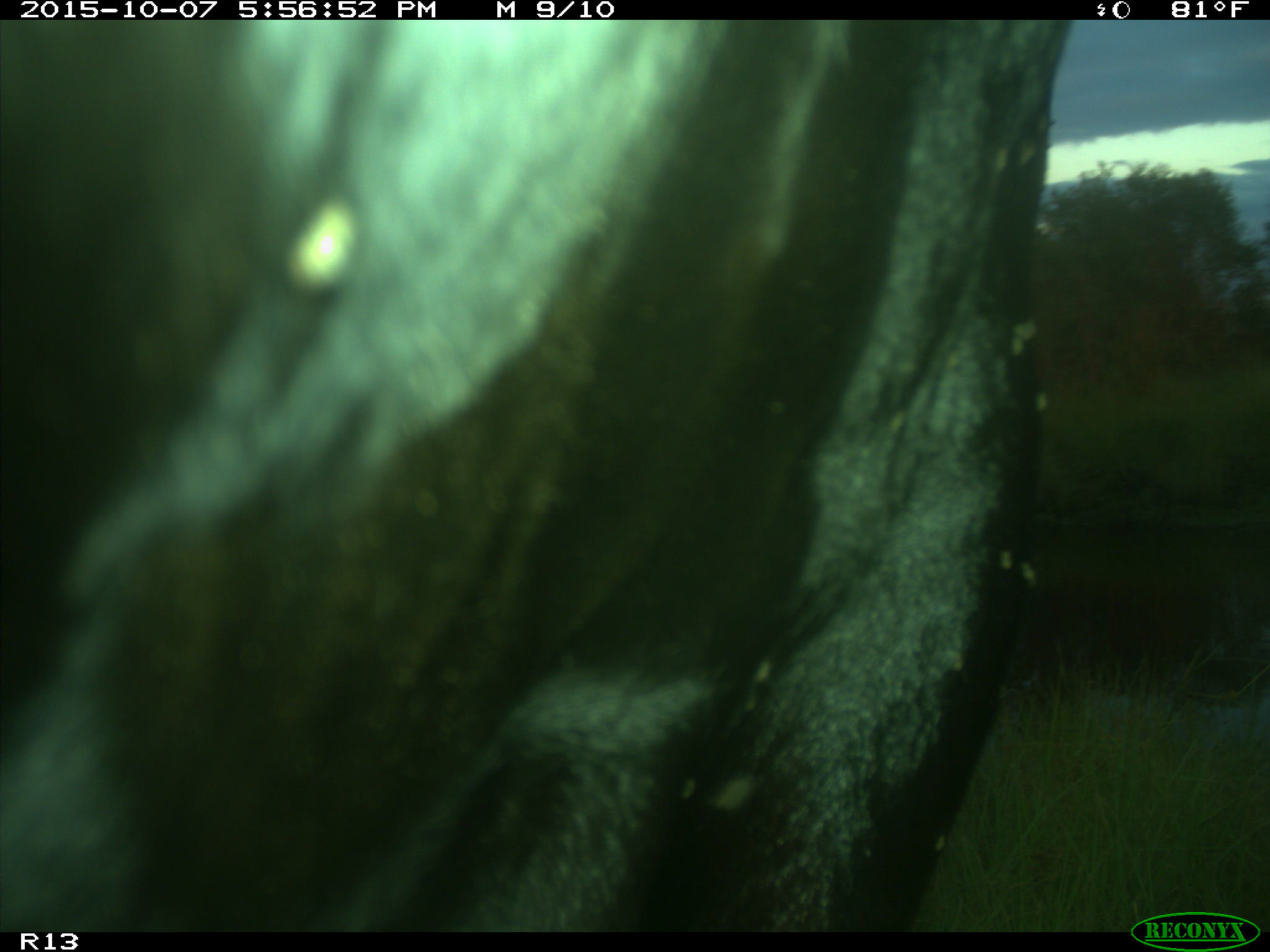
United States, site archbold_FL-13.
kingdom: Animalia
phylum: Chordata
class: Mammalia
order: Artiodactyla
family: Bovidae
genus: Bos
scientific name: Bos taurus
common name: domestic cow